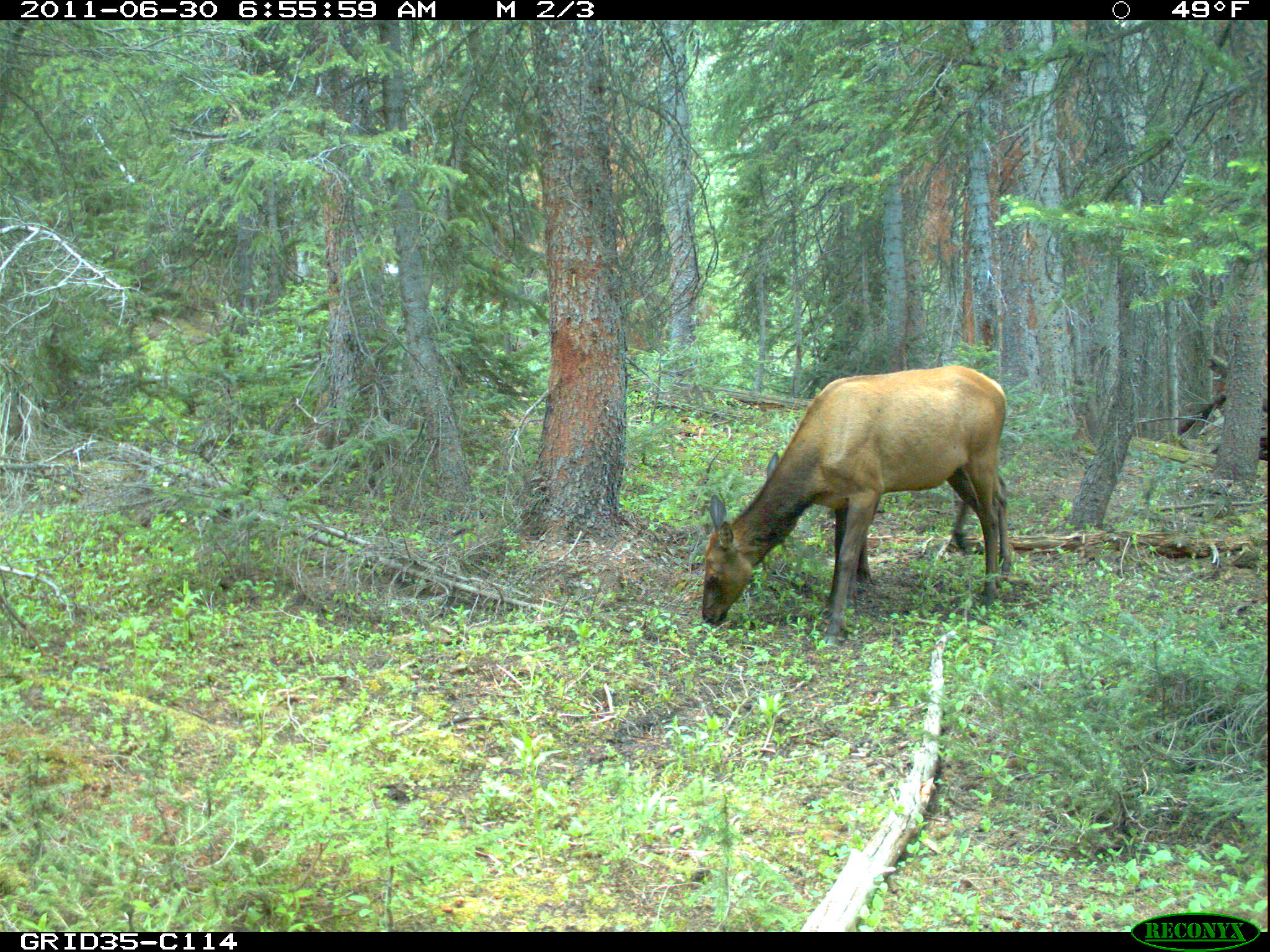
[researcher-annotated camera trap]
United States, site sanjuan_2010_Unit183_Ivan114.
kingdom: Animalia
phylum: Chordata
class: Mammalia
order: Artiodactyla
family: Cervidae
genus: Cervus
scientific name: Cervus elaphus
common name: red deer